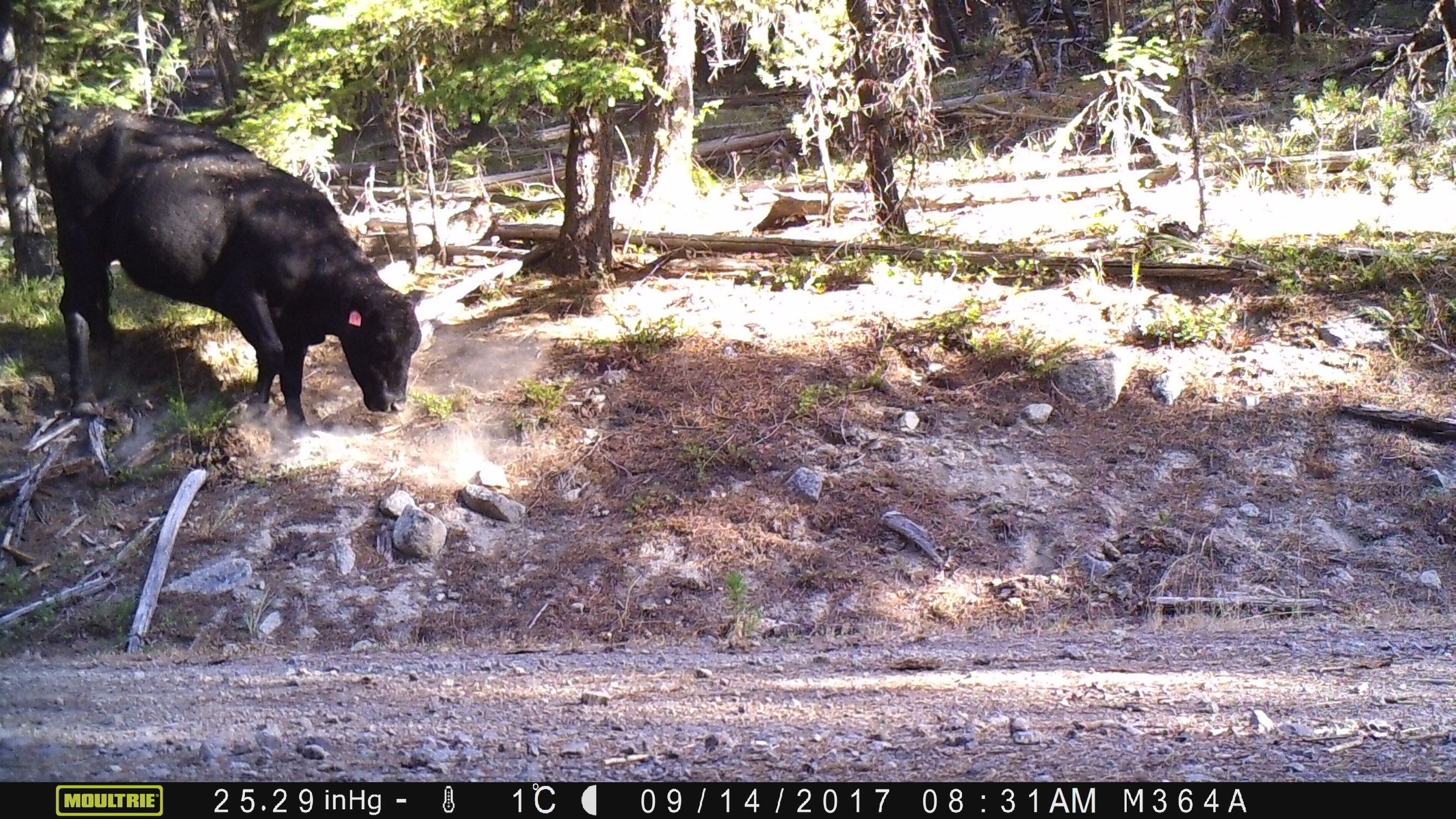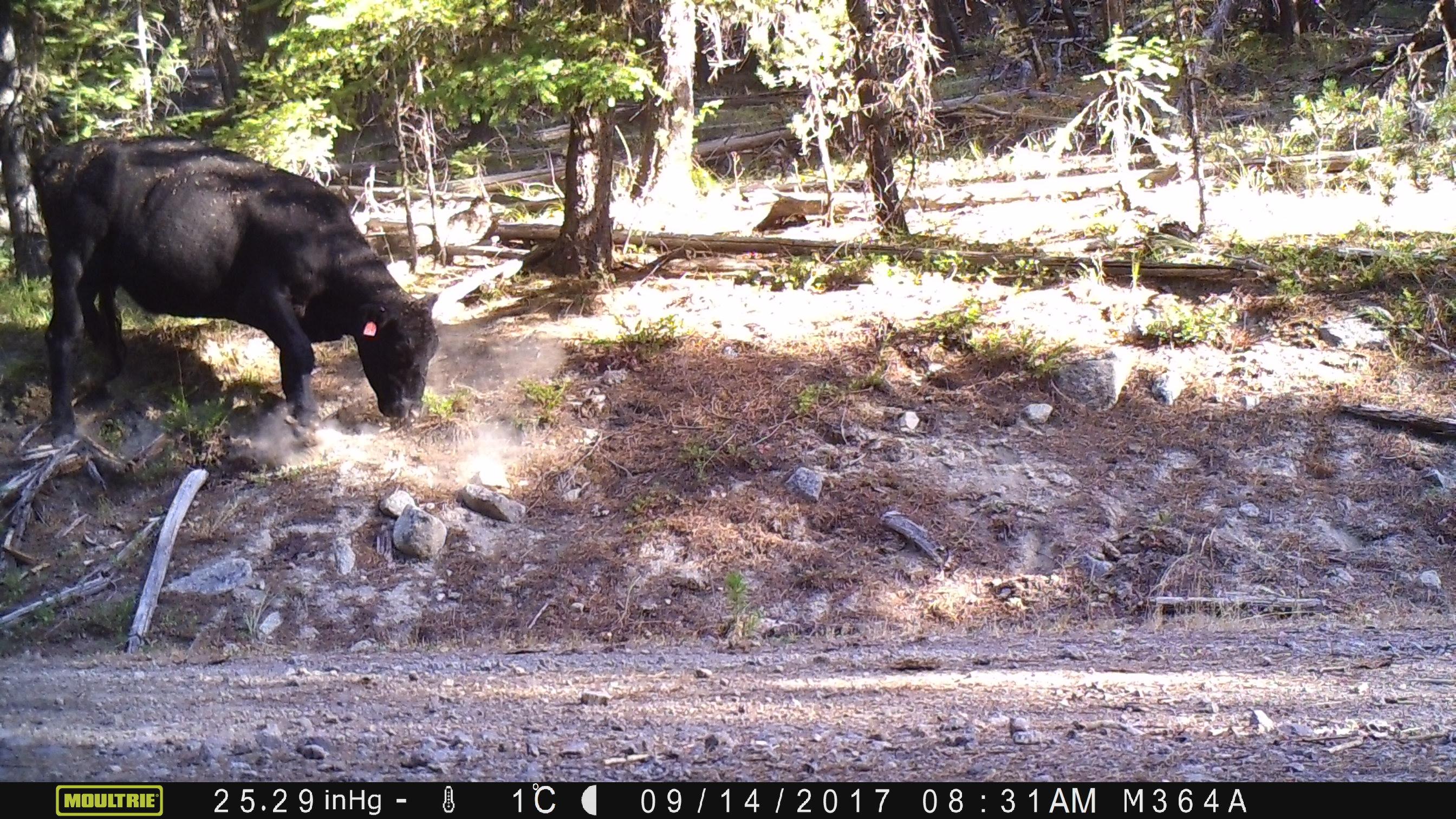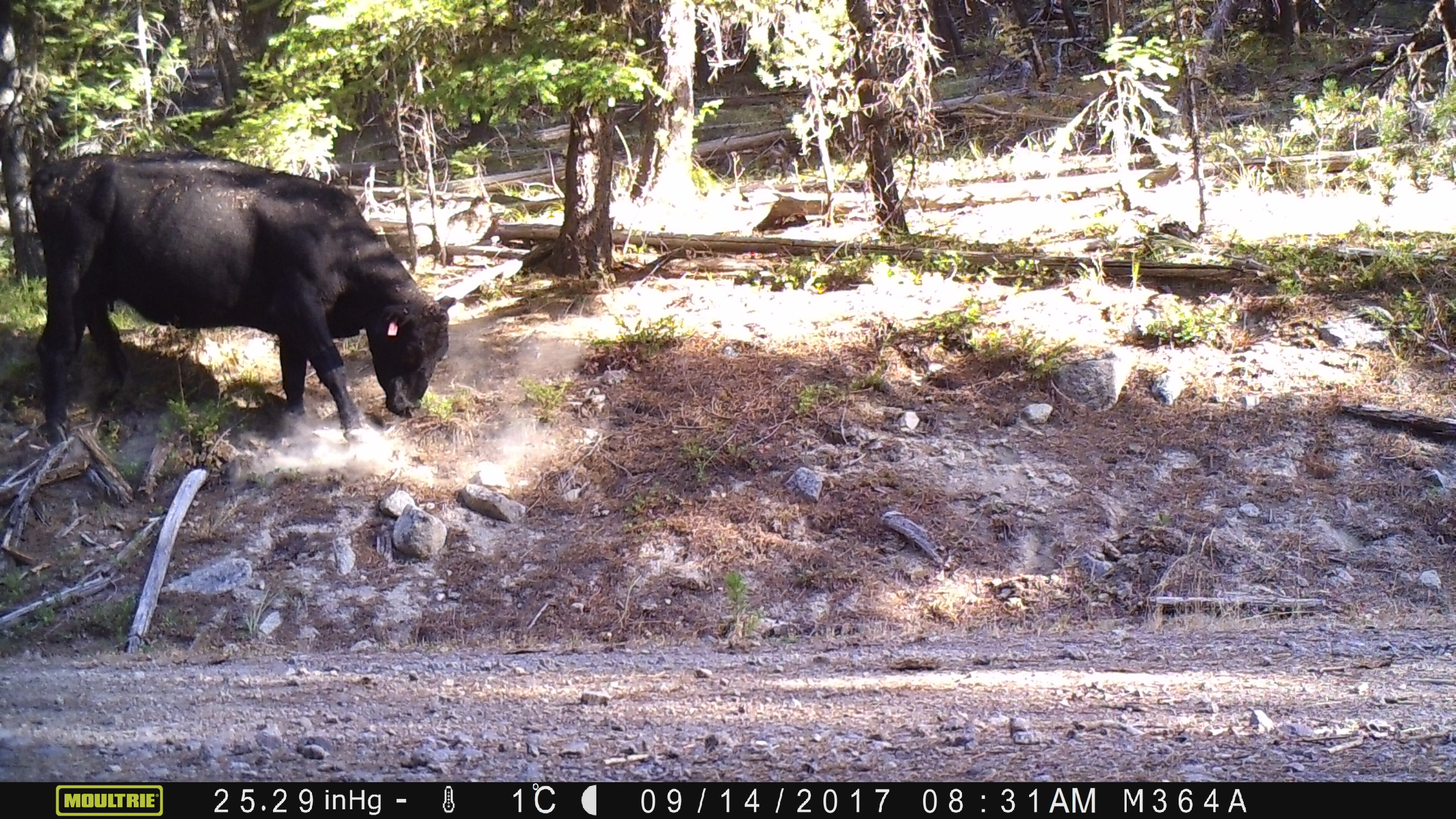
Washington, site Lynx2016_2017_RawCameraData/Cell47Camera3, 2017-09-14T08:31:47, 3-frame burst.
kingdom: Animalia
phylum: Chordata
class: Mammalia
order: Artiodactyla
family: Bovidae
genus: Bos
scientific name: Bos taurus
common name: domestic cattle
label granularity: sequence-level